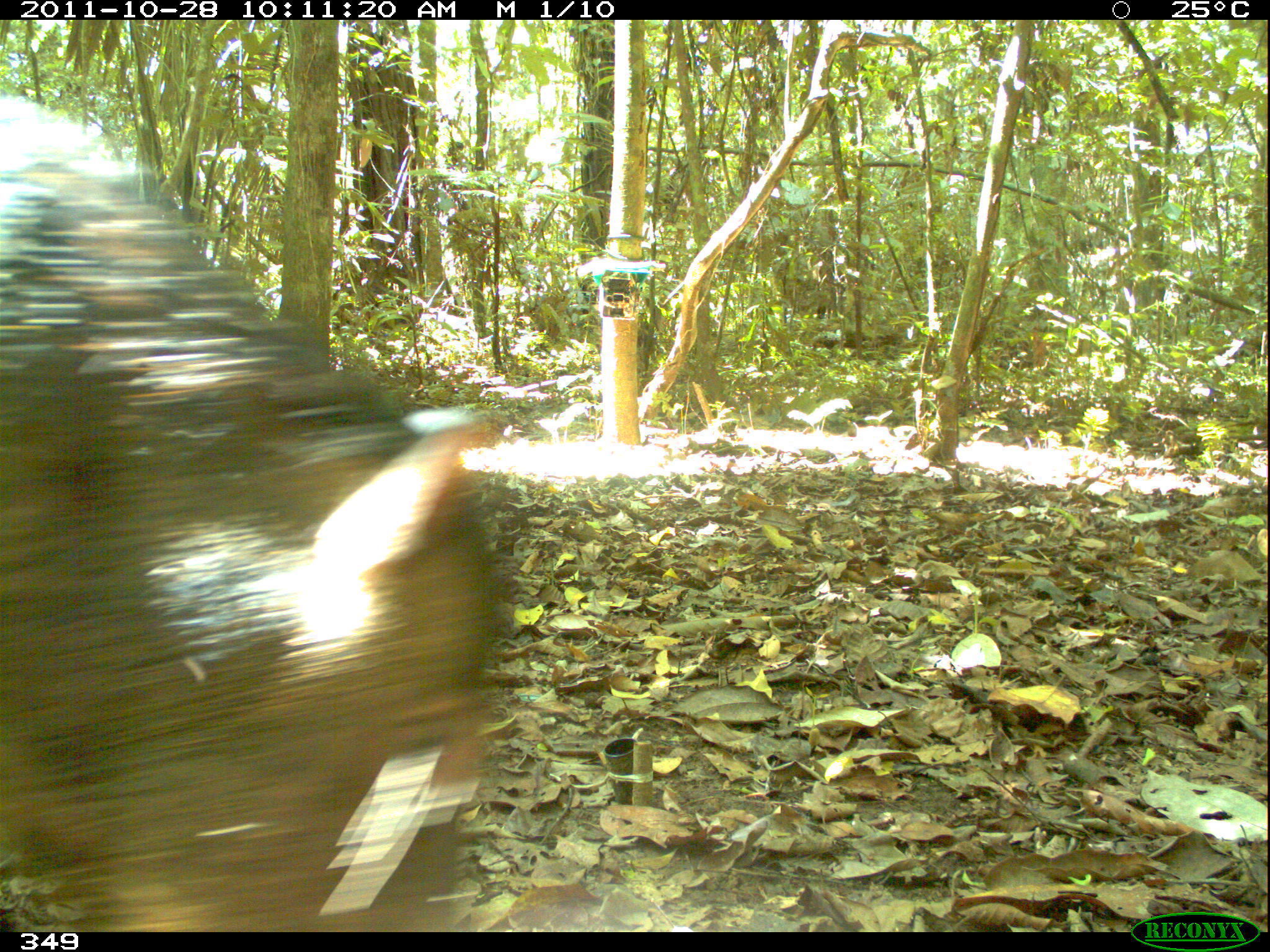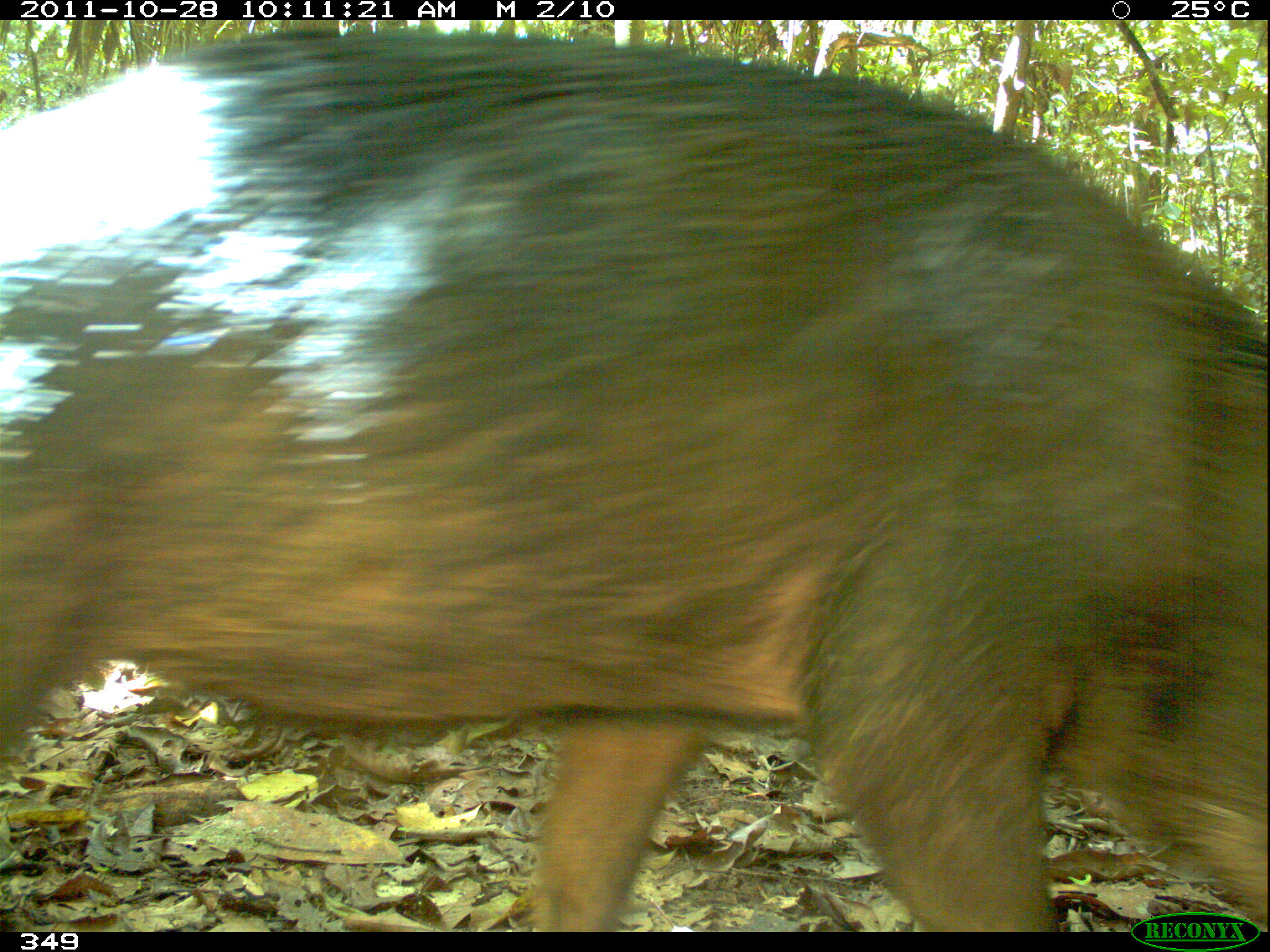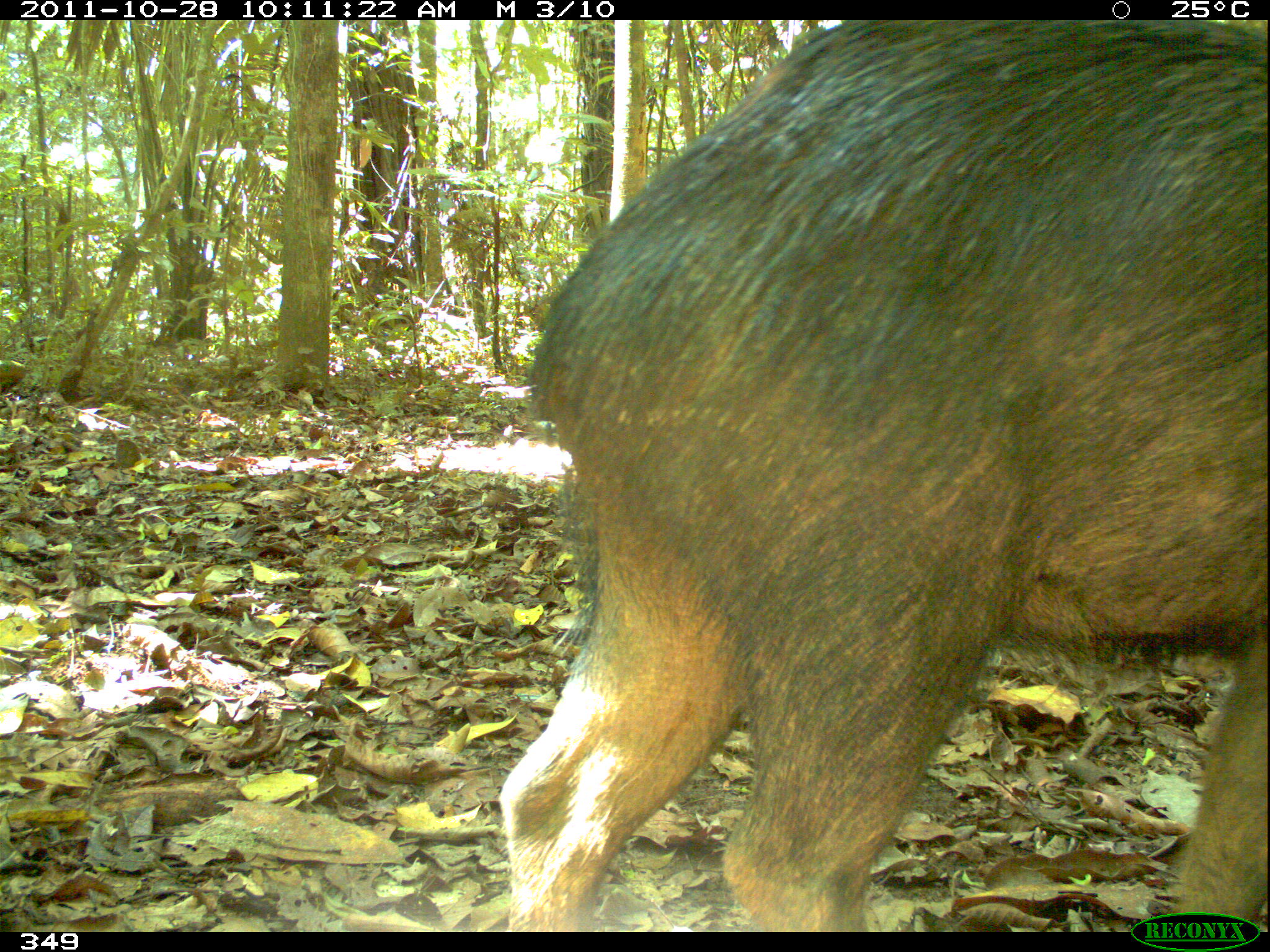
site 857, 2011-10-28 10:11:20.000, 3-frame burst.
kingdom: Animalia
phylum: Chordata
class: Mammalia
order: Artiodactyla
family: Tayassuidae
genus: Tayassu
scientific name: Tayassu pecari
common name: white-lipped peccary